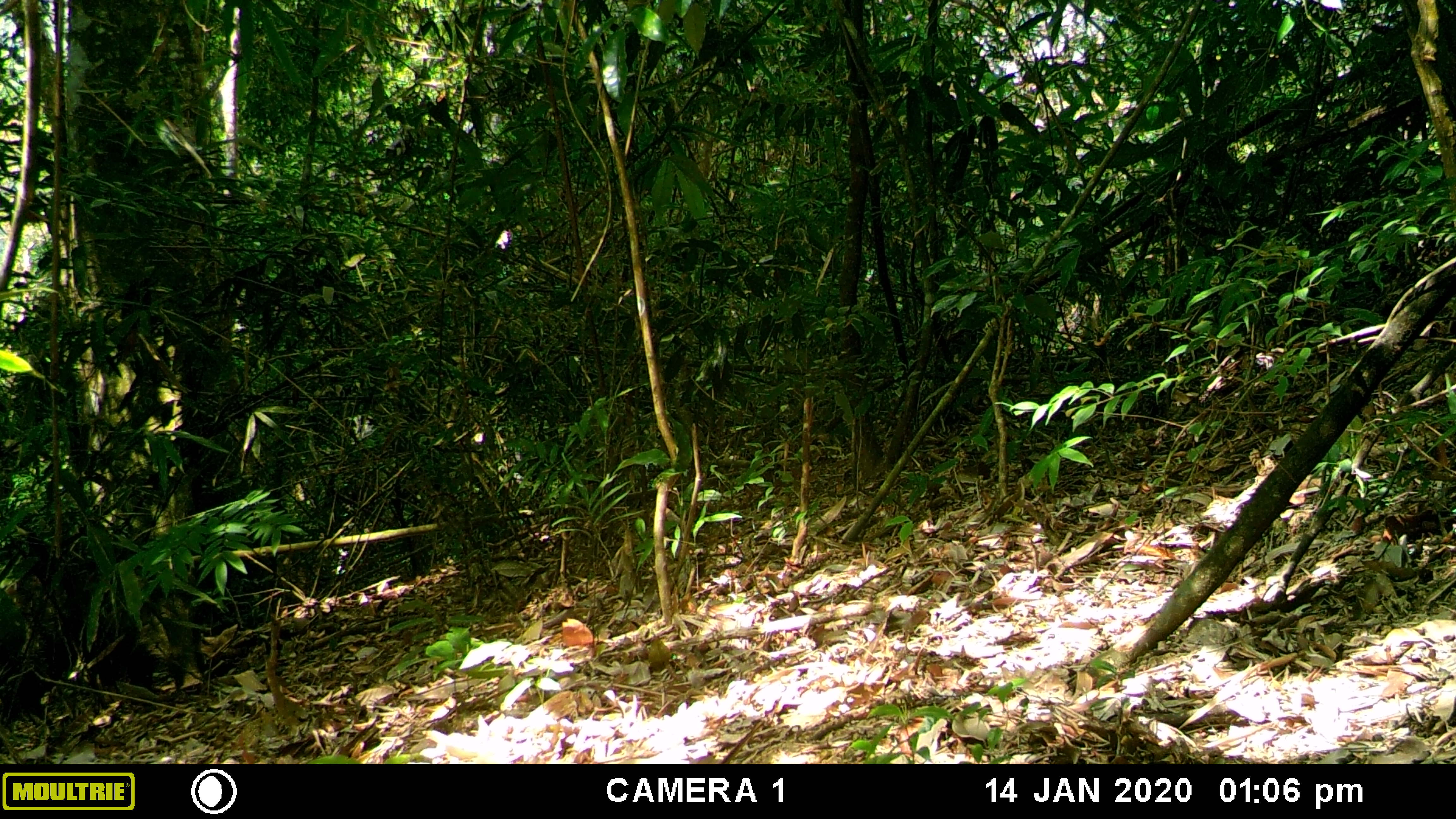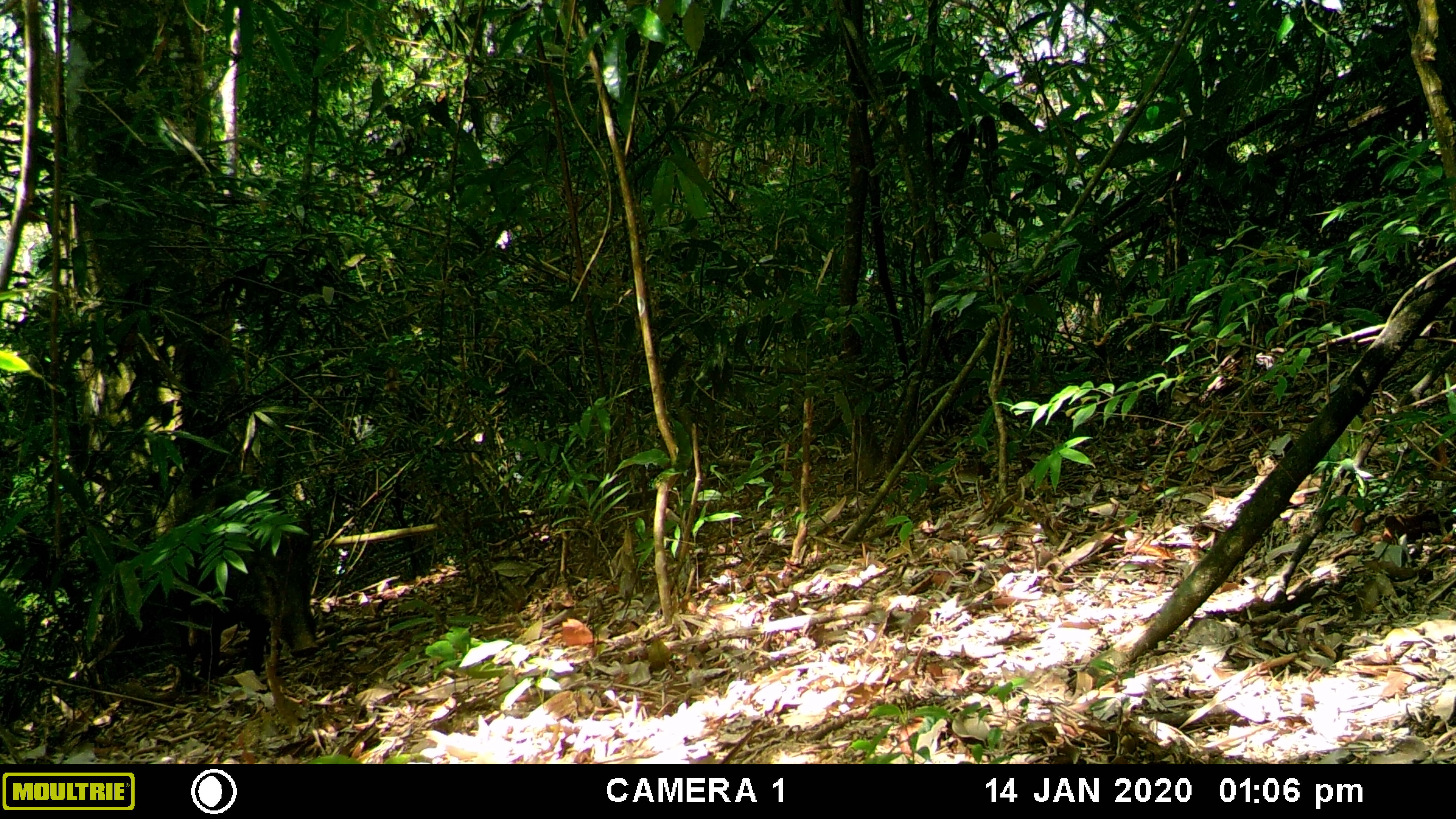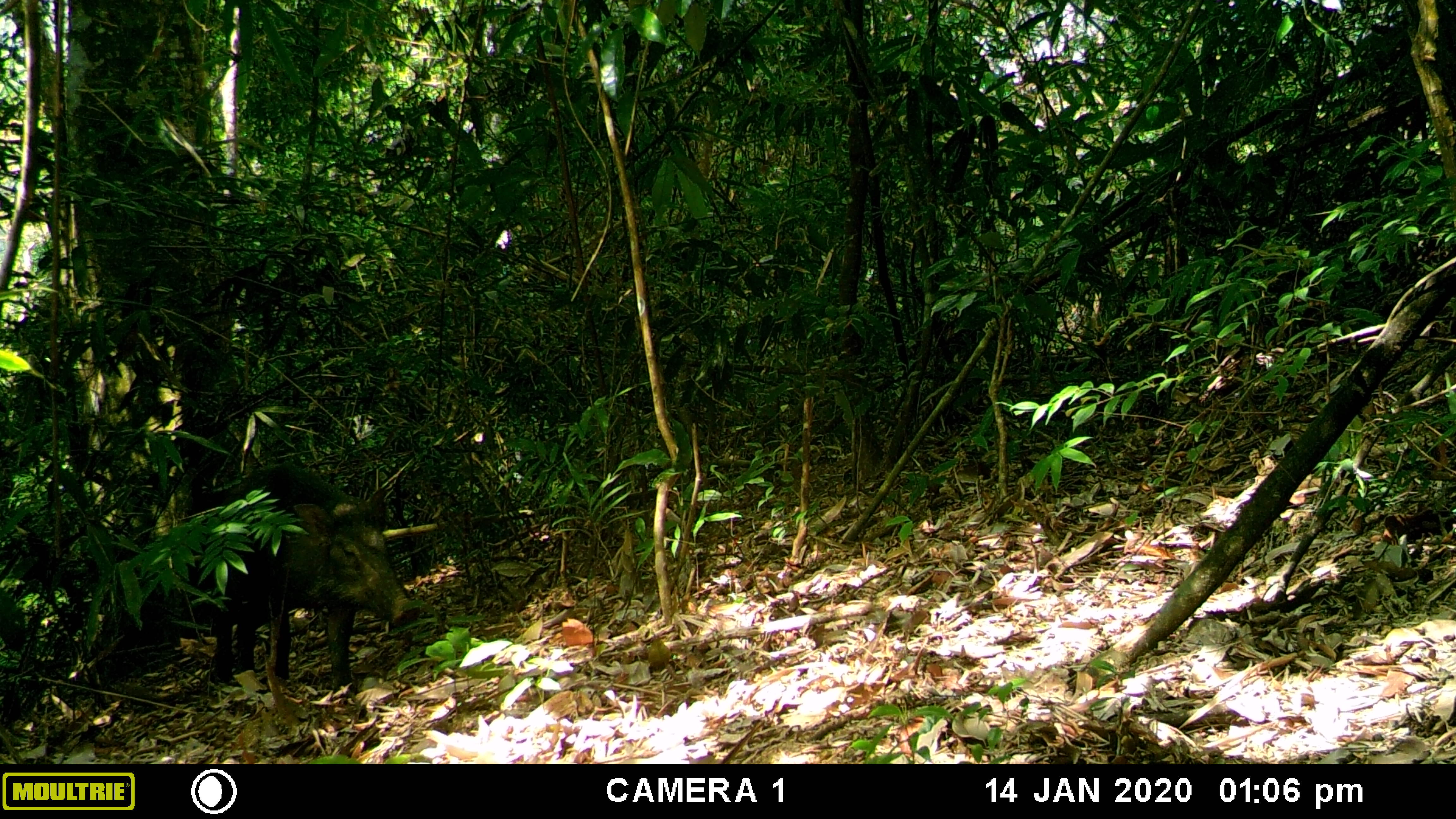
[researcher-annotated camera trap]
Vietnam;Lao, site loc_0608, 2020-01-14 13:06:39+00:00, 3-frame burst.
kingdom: Animalia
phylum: Chordata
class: Mammalia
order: Artiodactyla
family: Suidae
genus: Sus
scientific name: Sus scrofa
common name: eurasian wild pig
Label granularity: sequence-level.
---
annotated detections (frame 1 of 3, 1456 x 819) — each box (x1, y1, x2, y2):
eurasian wild pig: (0, 531, 204, 729)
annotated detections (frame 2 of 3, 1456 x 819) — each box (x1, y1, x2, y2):
eurasian wild pig: (113, 497, 318, 693)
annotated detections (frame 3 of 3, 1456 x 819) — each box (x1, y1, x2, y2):
eurasian wild pig: (108, 462, 420, 695)